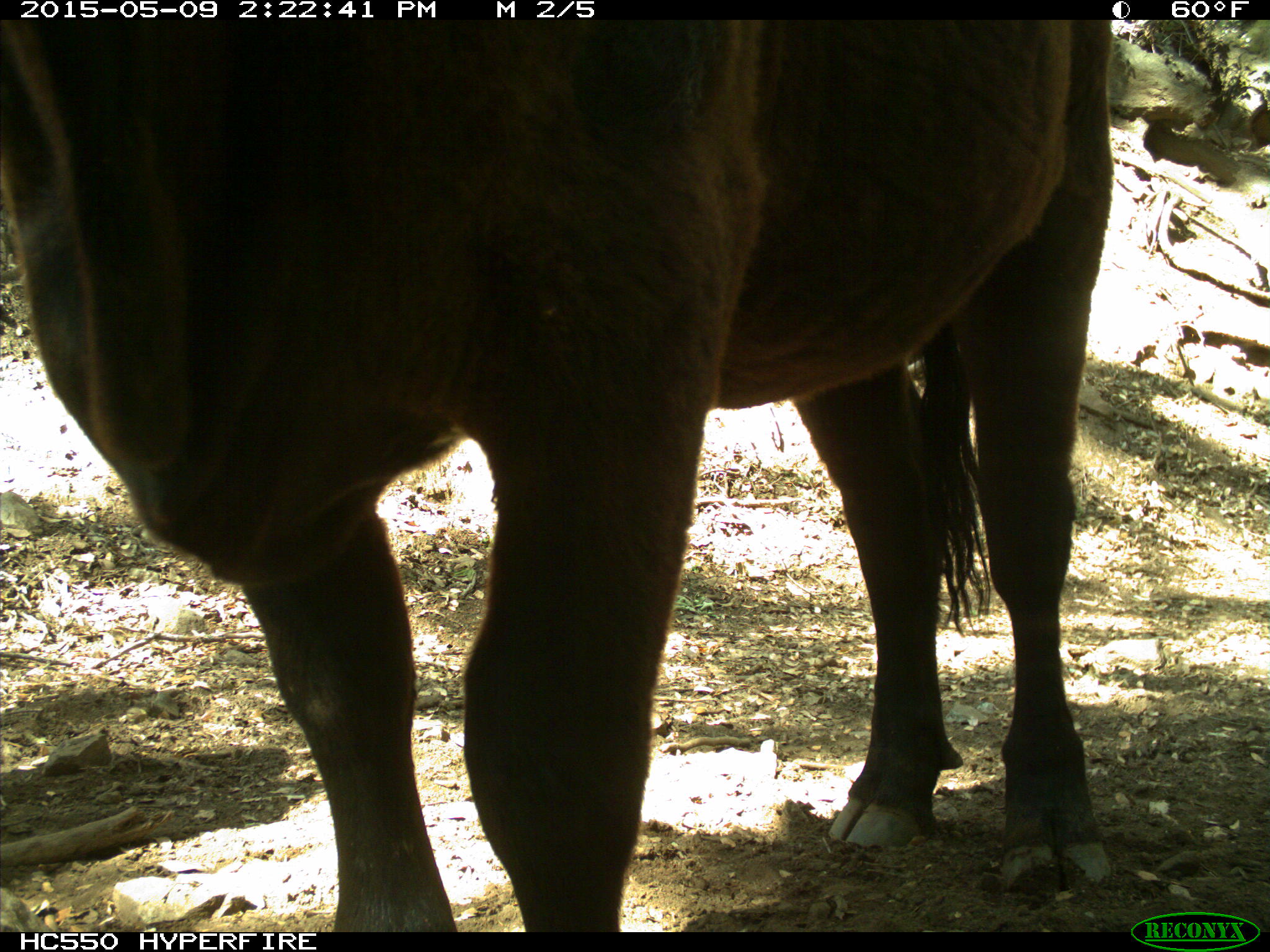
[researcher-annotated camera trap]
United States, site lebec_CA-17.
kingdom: Animalia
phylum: Chordata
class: Mammalia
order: Artiodactyla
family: Bovidae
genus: Bos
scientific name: Bos taurus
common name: domestic cow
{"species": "Bos taurus (domestic cow)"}